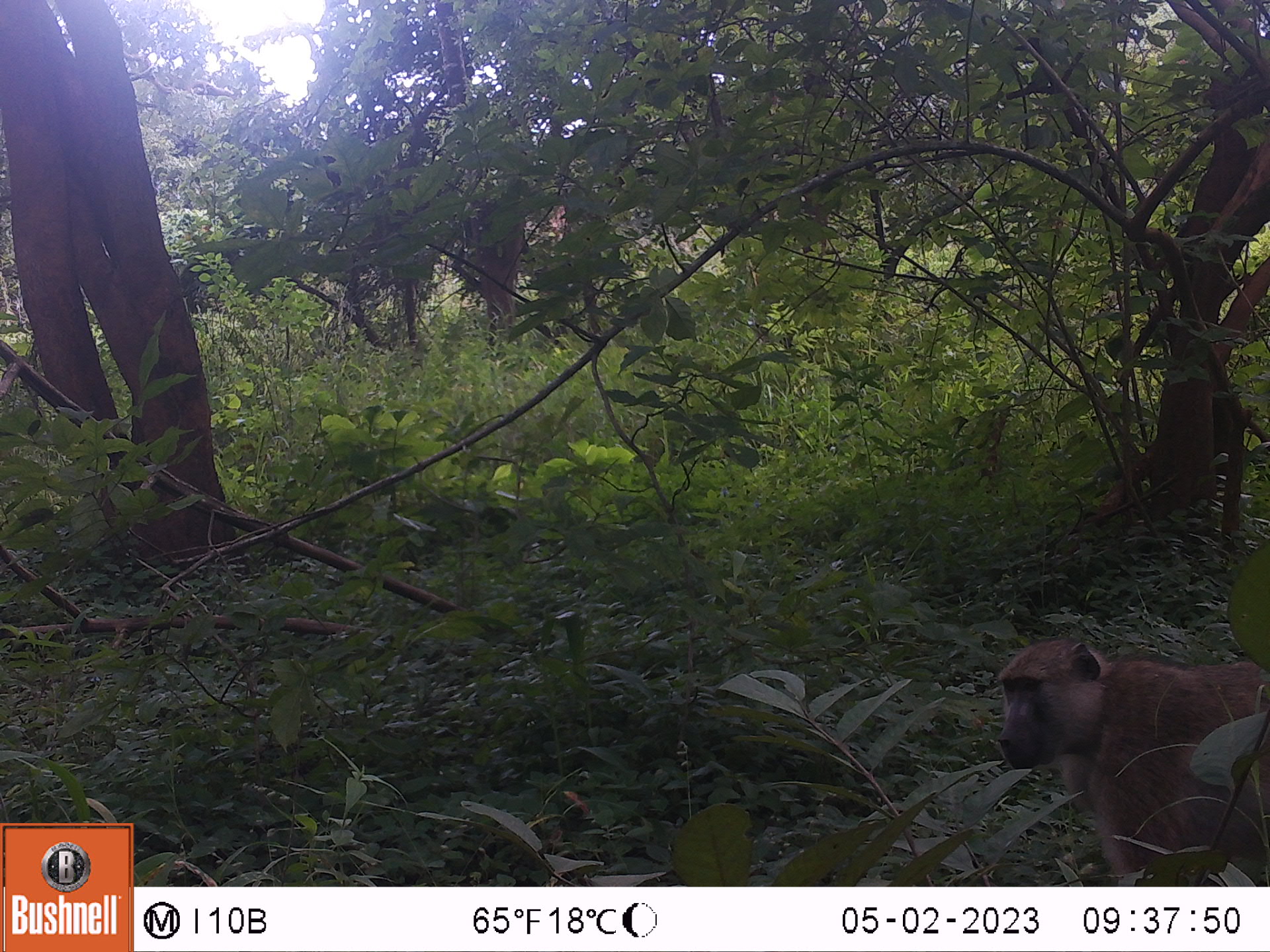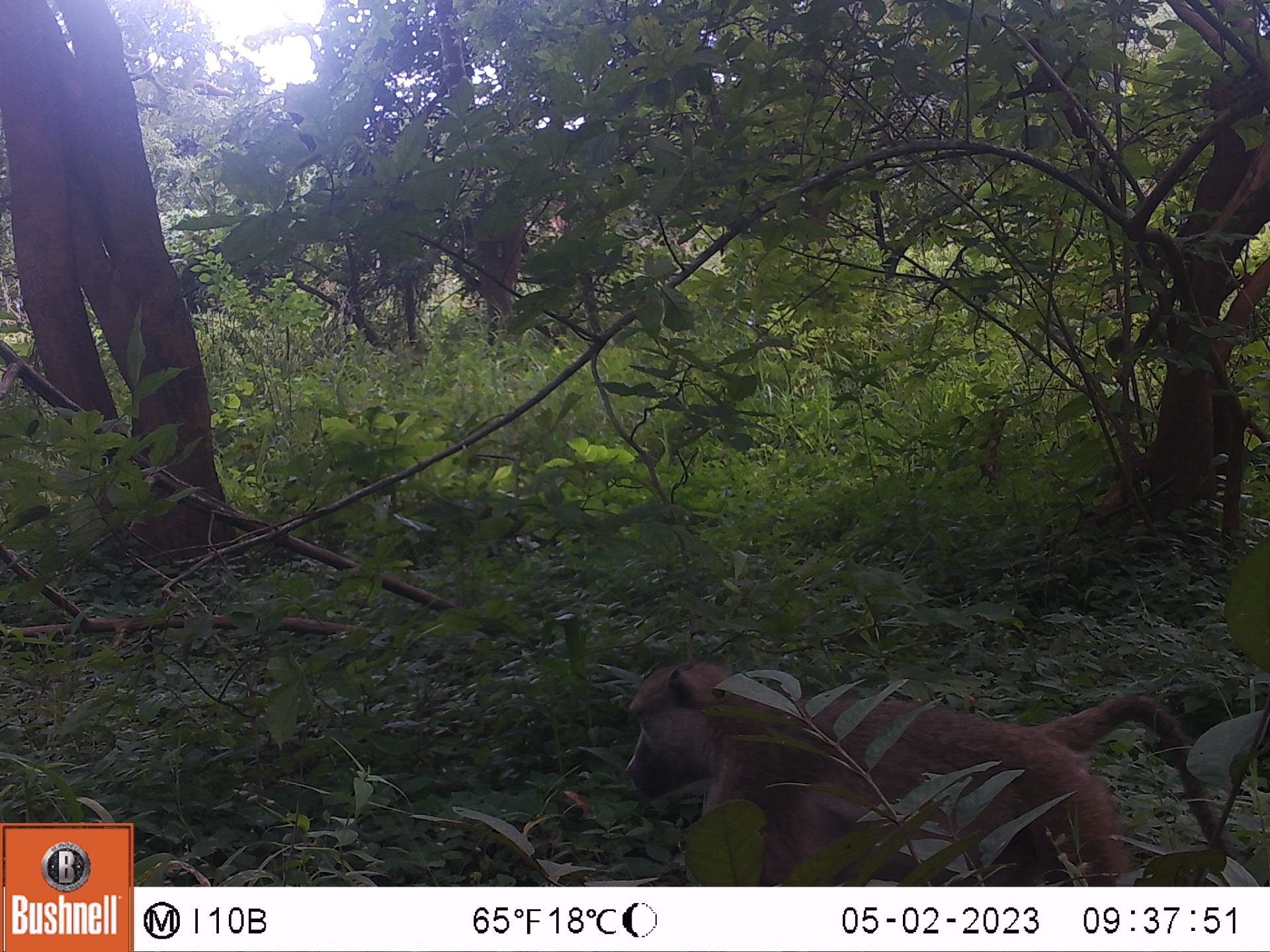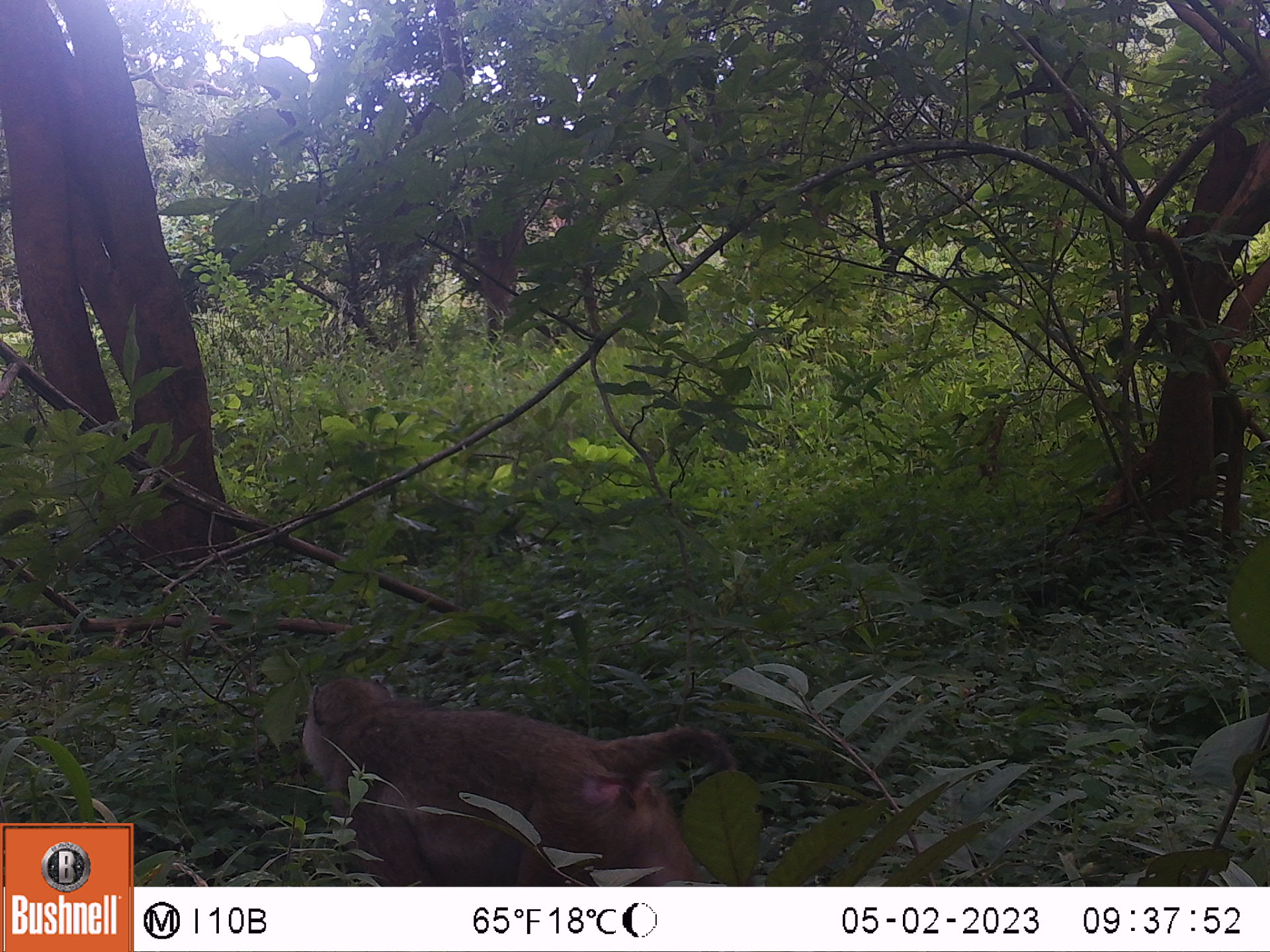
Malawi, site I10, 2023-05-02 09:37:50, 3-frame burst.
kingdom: Animalia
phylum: Chordata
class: Mammalia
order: Primates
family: Cercopithecidae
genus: Papio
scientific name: Papio cynocephalus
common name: yellow baboon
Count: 1.